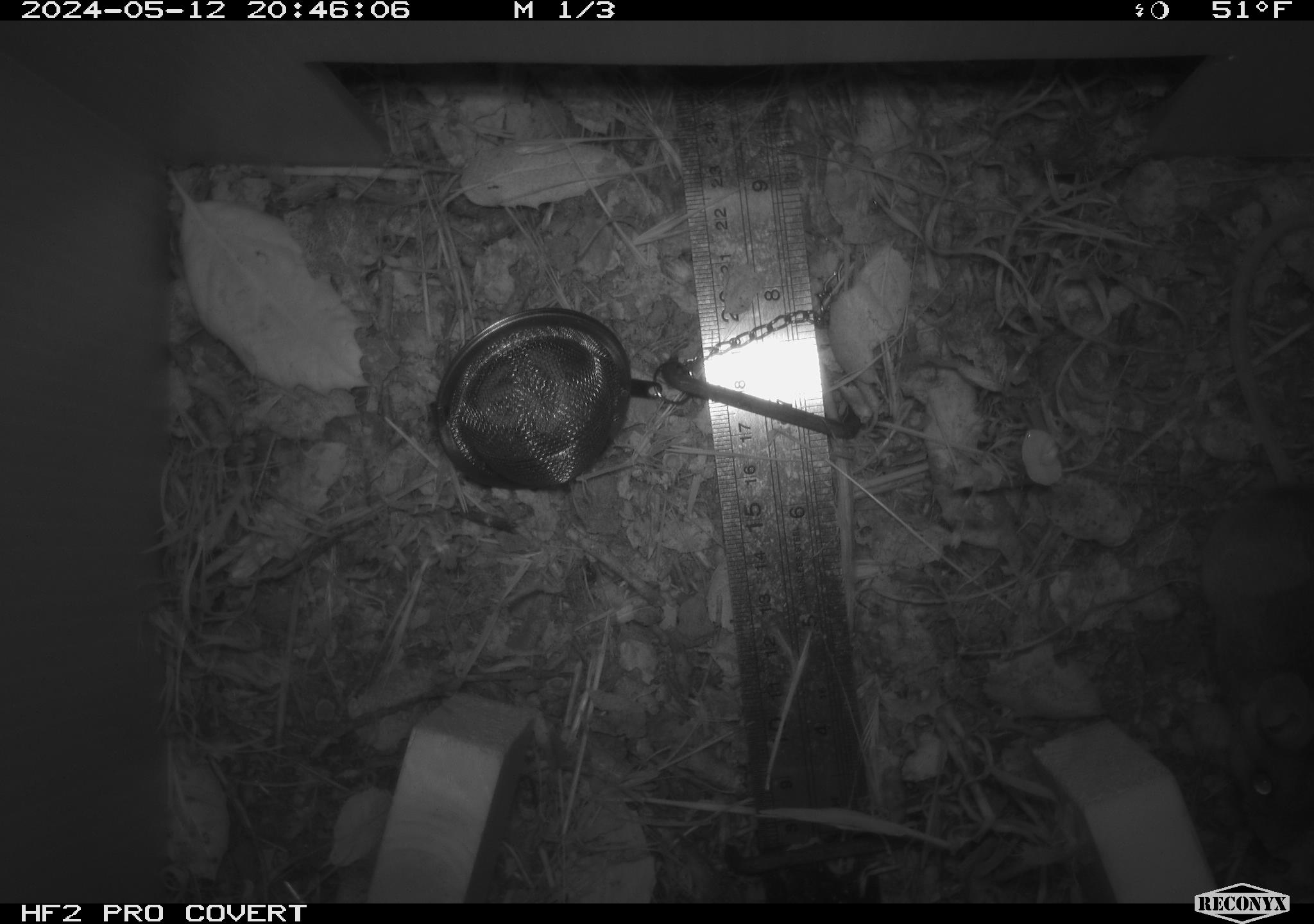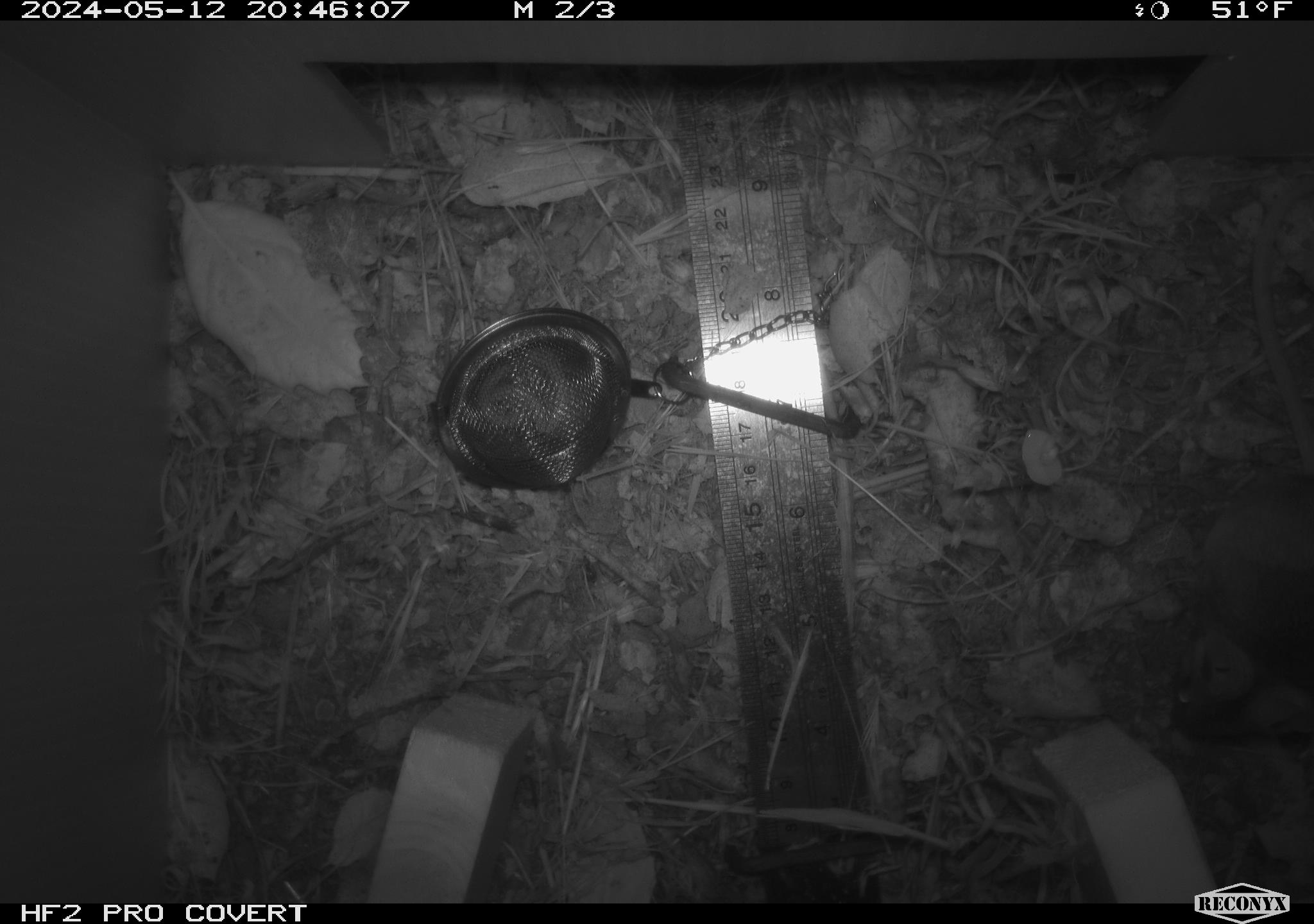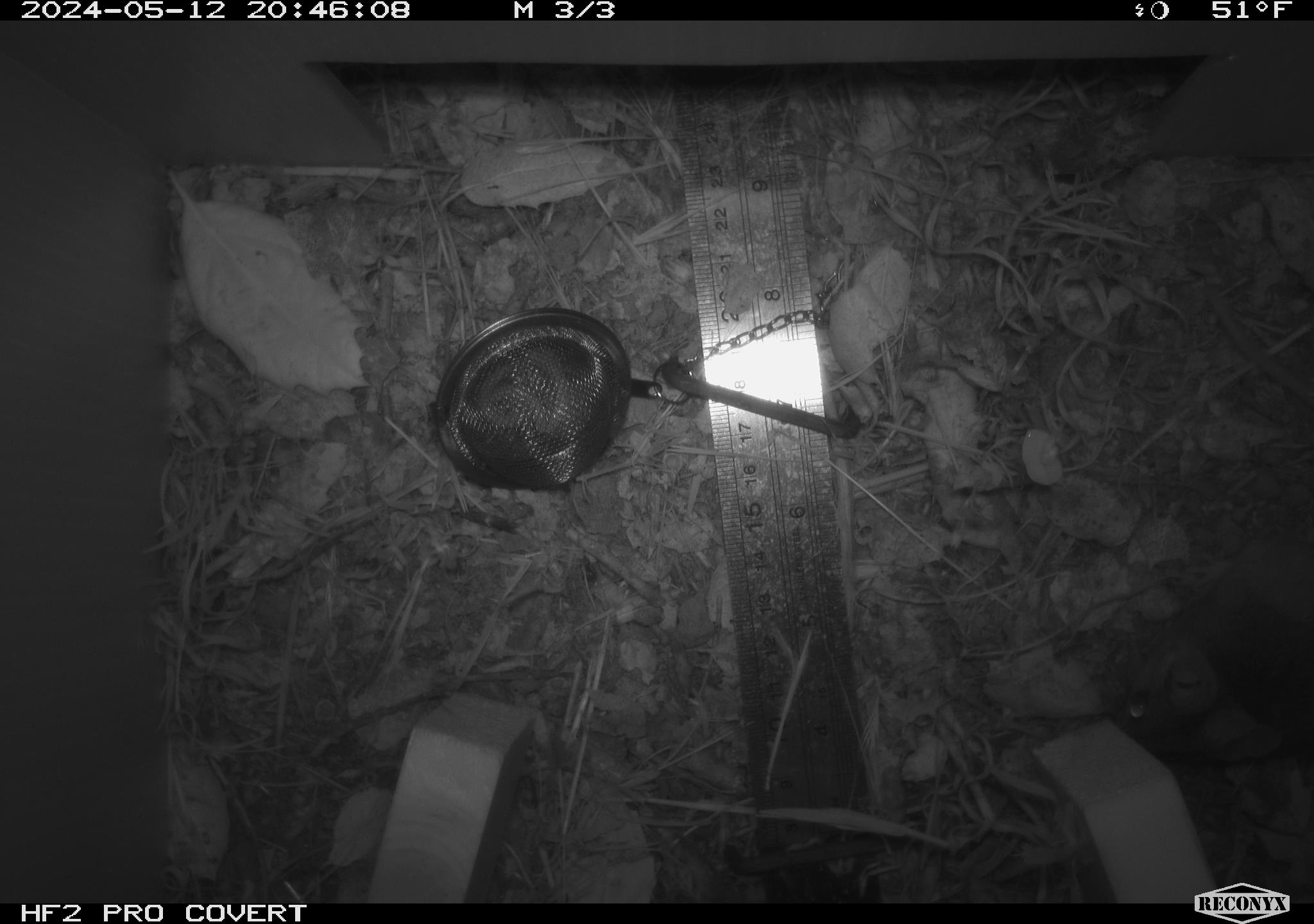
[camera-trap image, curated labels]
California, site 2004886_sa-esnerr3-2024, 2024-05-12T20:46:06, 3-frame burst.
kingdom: Animalia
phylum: Chordata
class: Mammalia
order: Rodentia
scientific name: Rodentia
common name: rodent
Rodent (Rodentia).